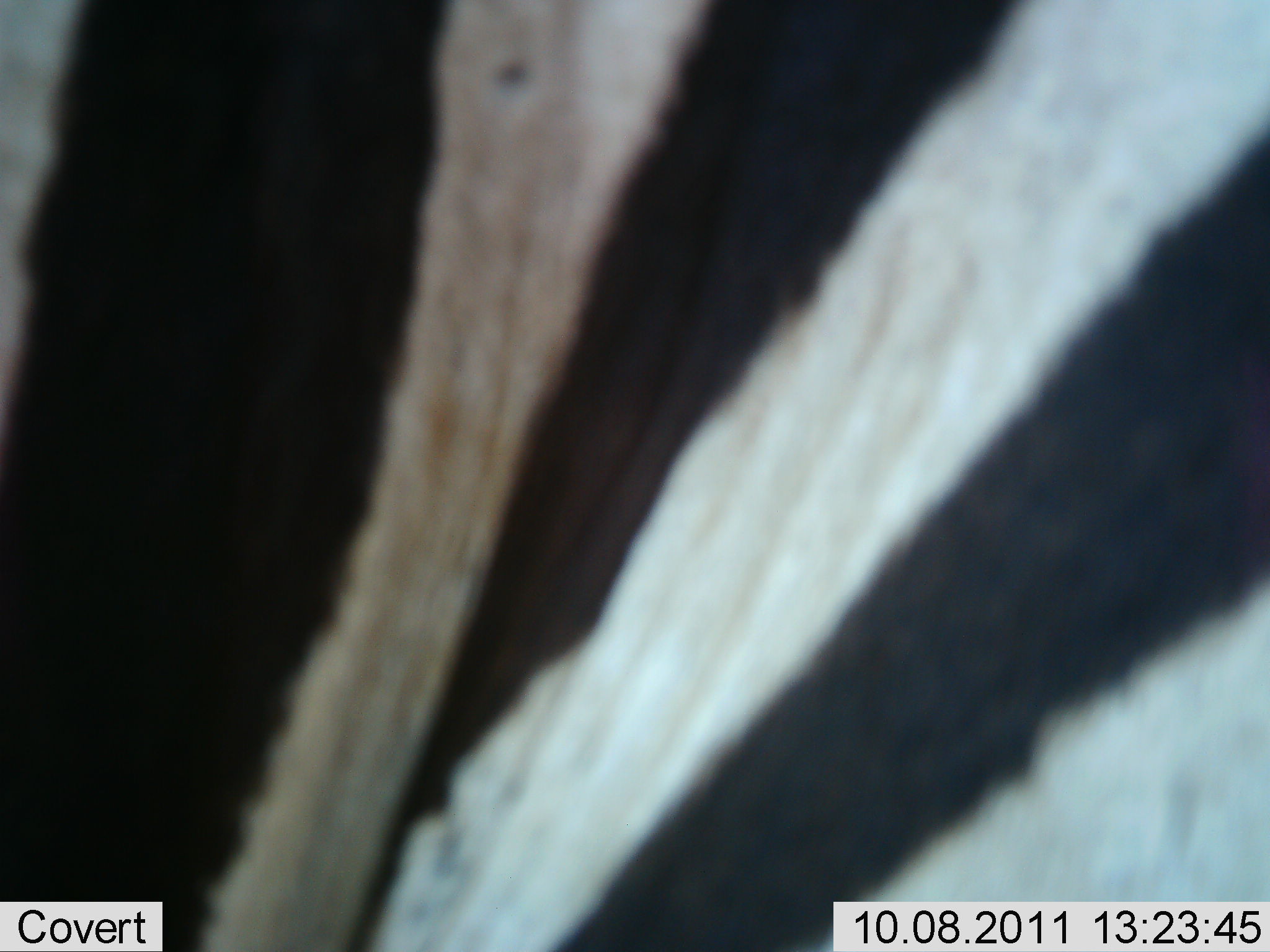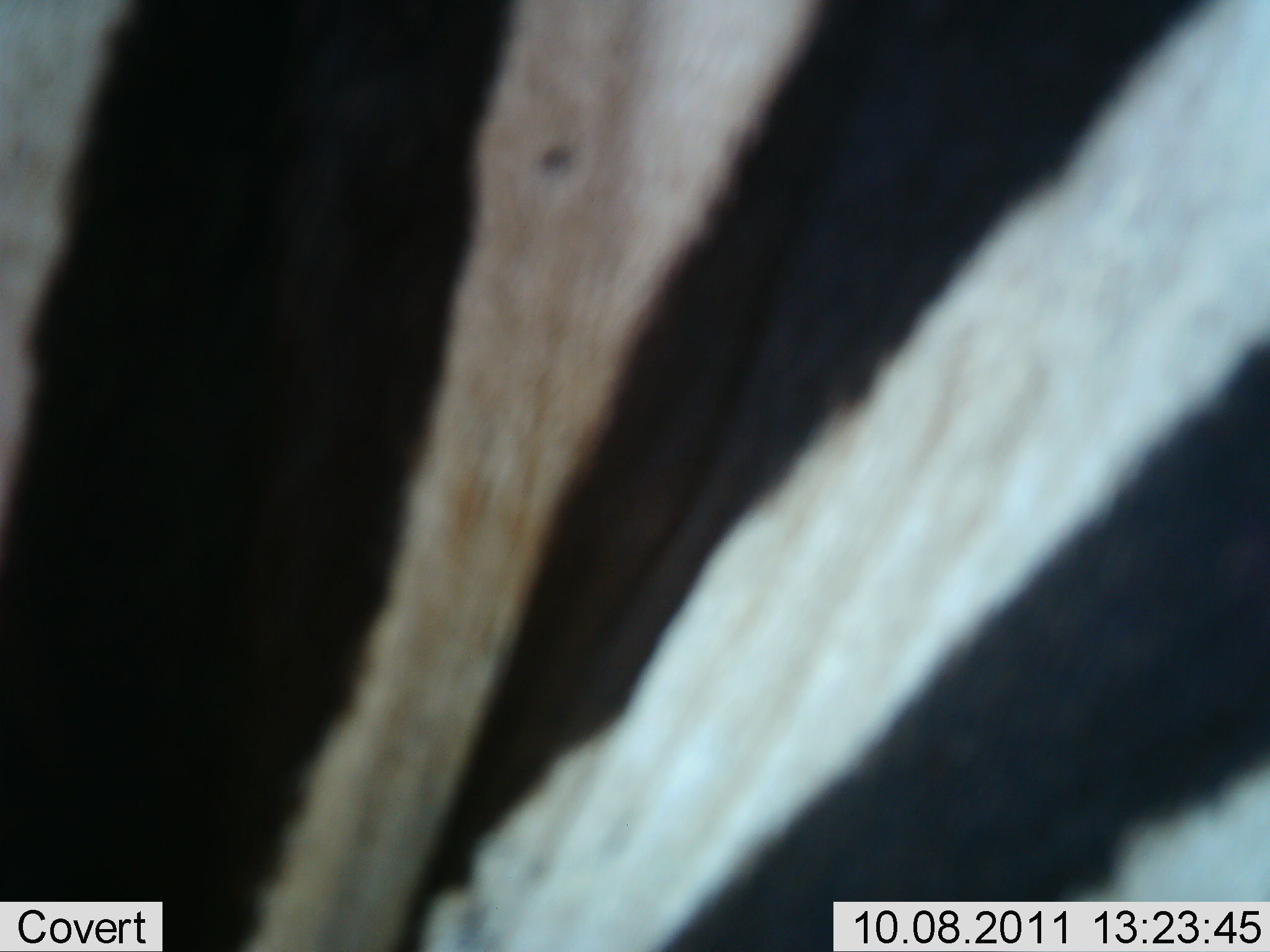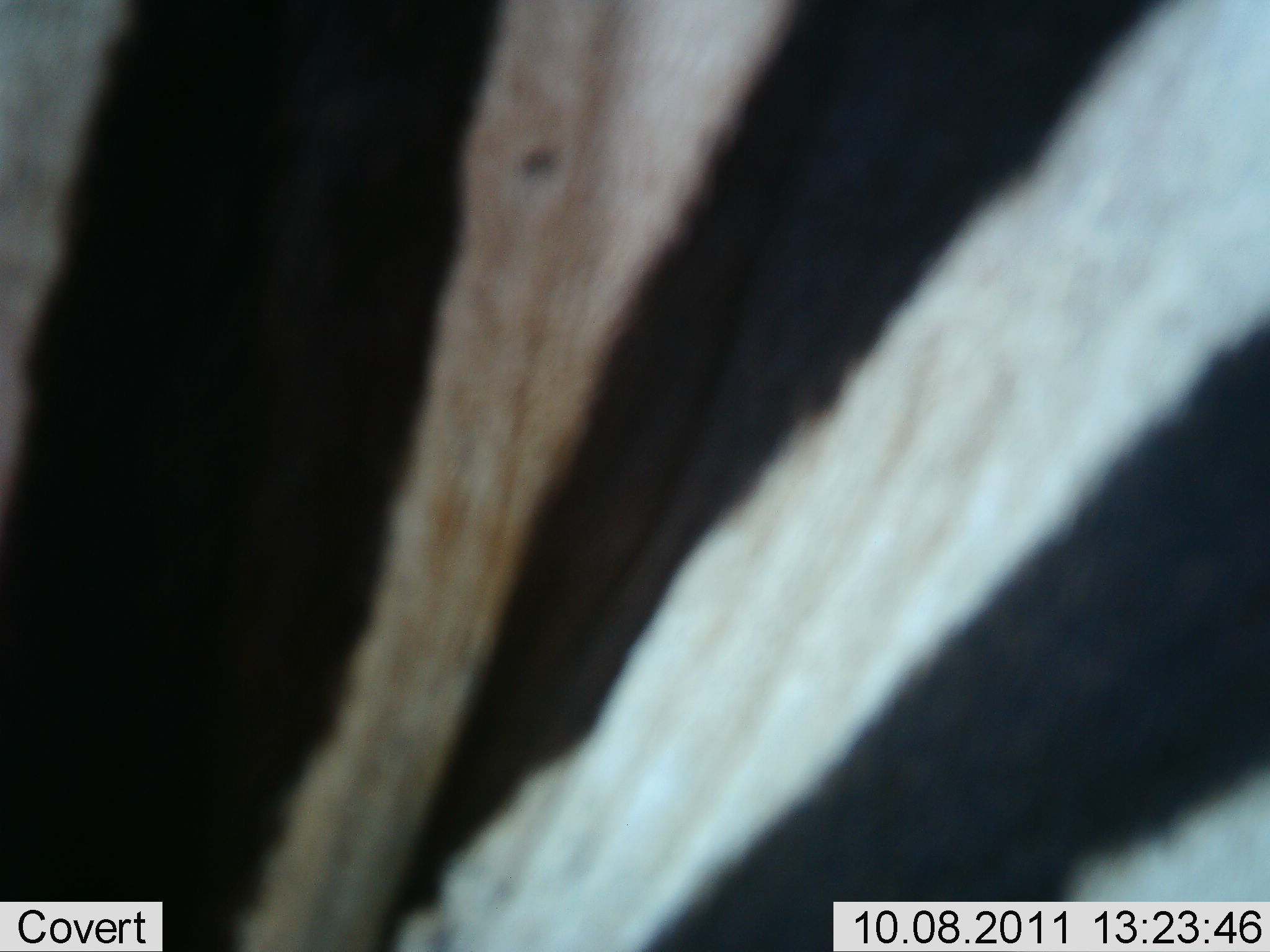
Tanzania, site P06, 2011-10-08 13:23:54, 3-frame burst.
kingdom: Animalia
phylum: Chordata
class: Mammalia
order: Perissodactyla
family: Equidae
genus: Equus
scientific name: Equus quagga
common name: plains zebra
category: zebra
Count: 1.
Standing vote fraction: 81%.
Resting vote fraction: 0%.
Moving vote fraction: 19%.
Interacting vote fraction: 0%.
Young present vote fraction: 0%.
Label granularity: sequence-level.